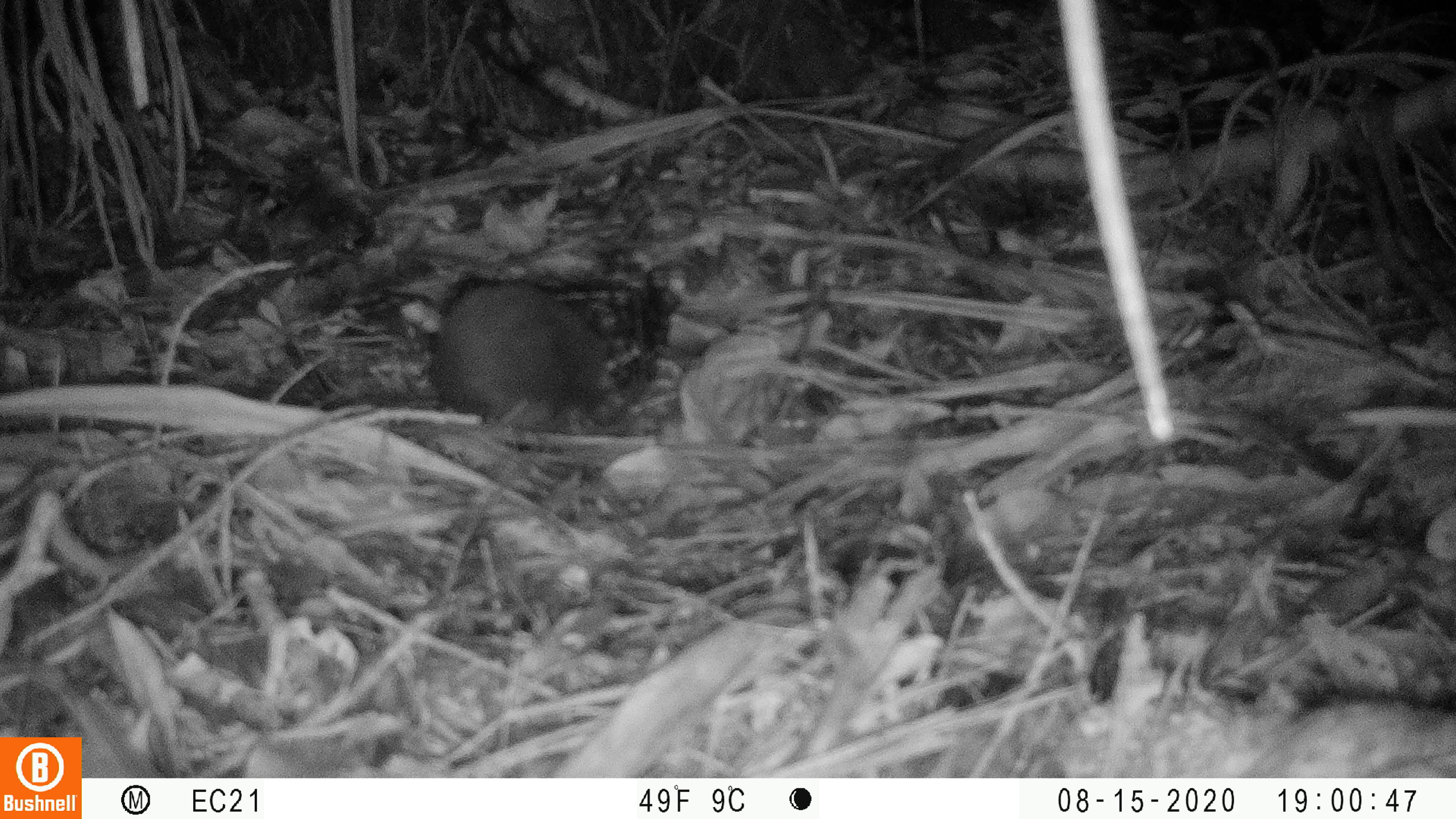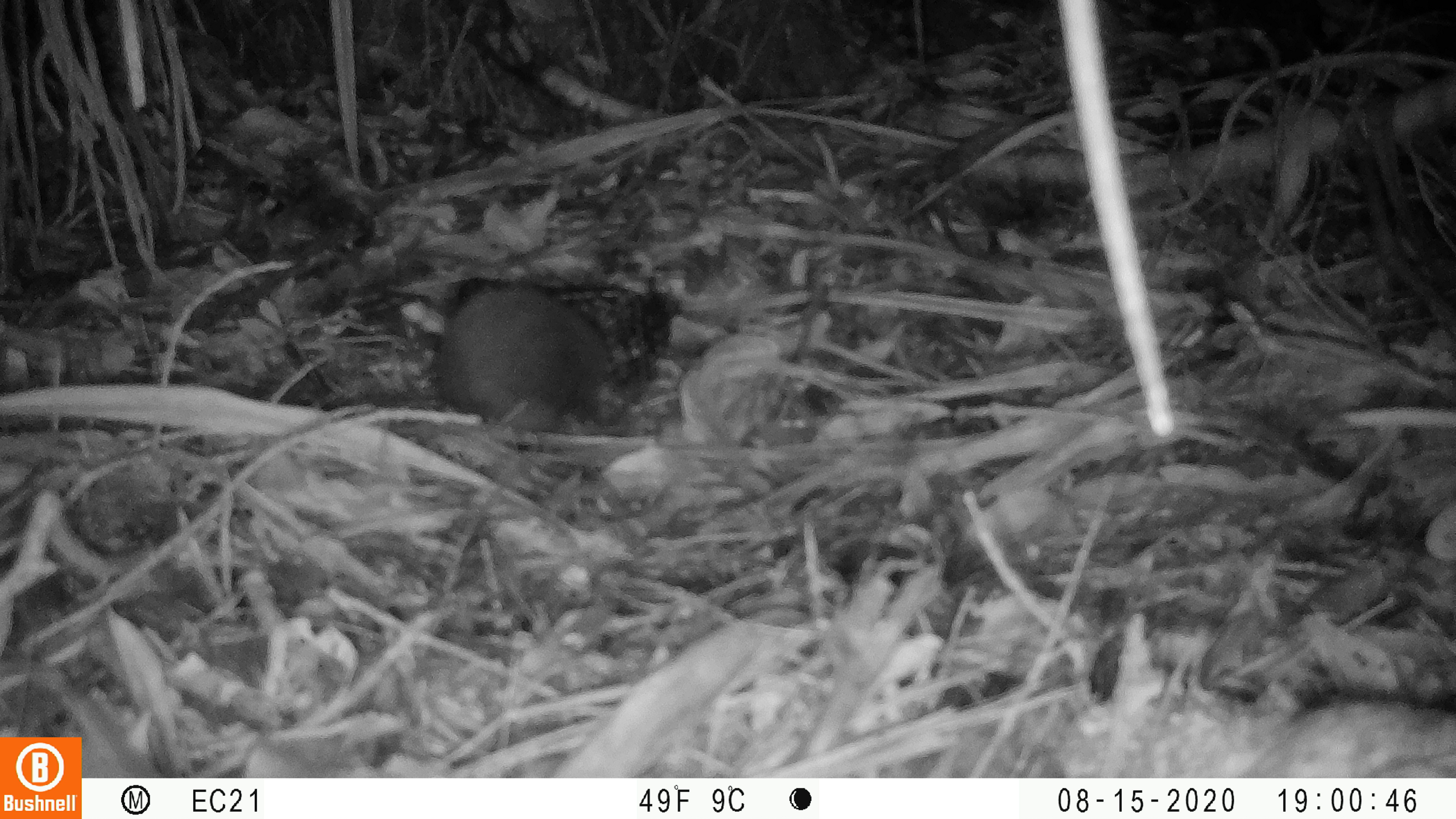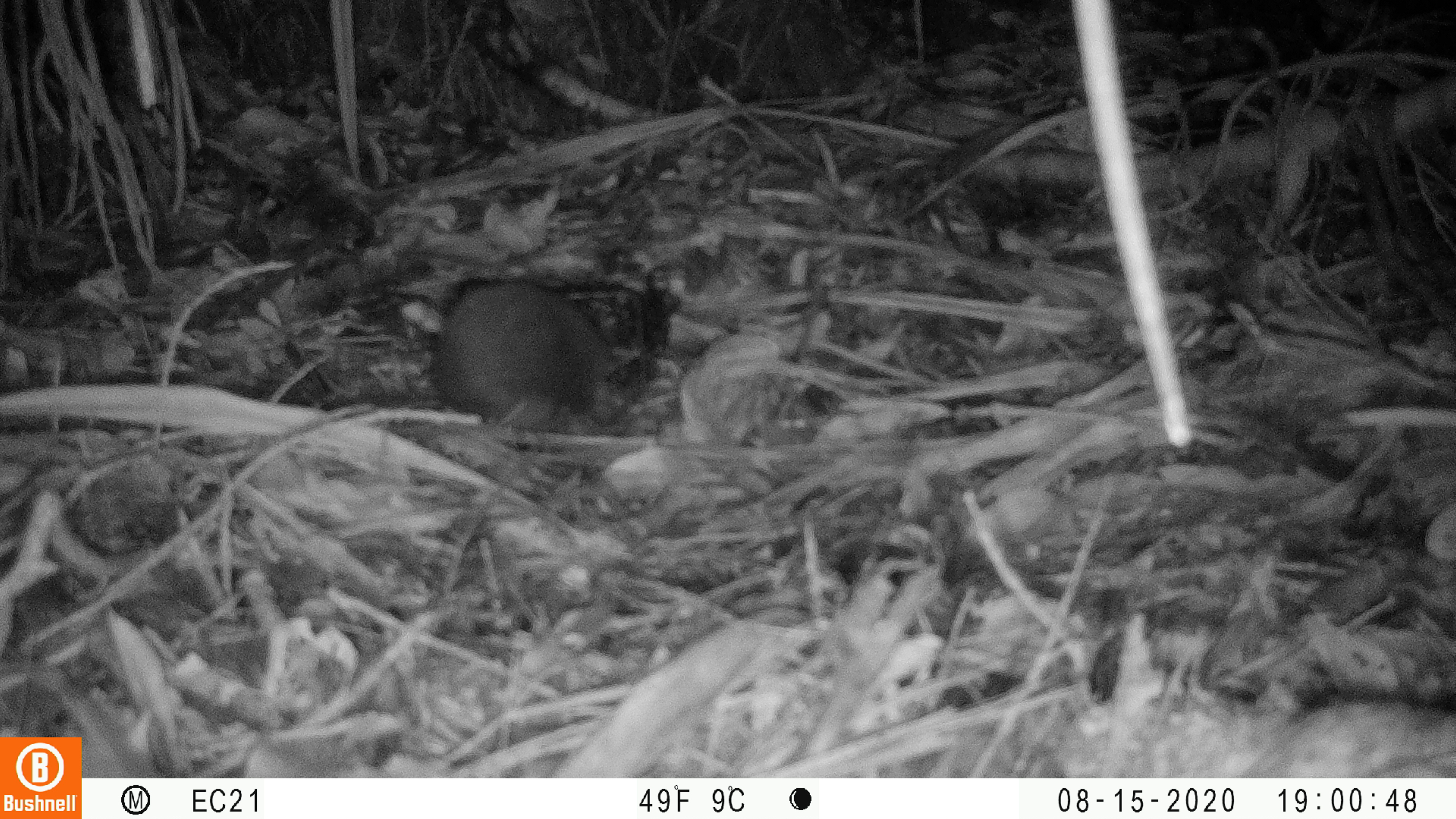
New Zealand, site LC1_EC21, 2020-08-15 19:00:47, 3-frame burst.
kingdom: Animalia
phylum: Chordata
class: Mammalia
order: Rodentia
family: Muridae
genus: Rattus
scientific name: Rattus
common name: rat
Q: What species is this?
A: Rat (Rattus).